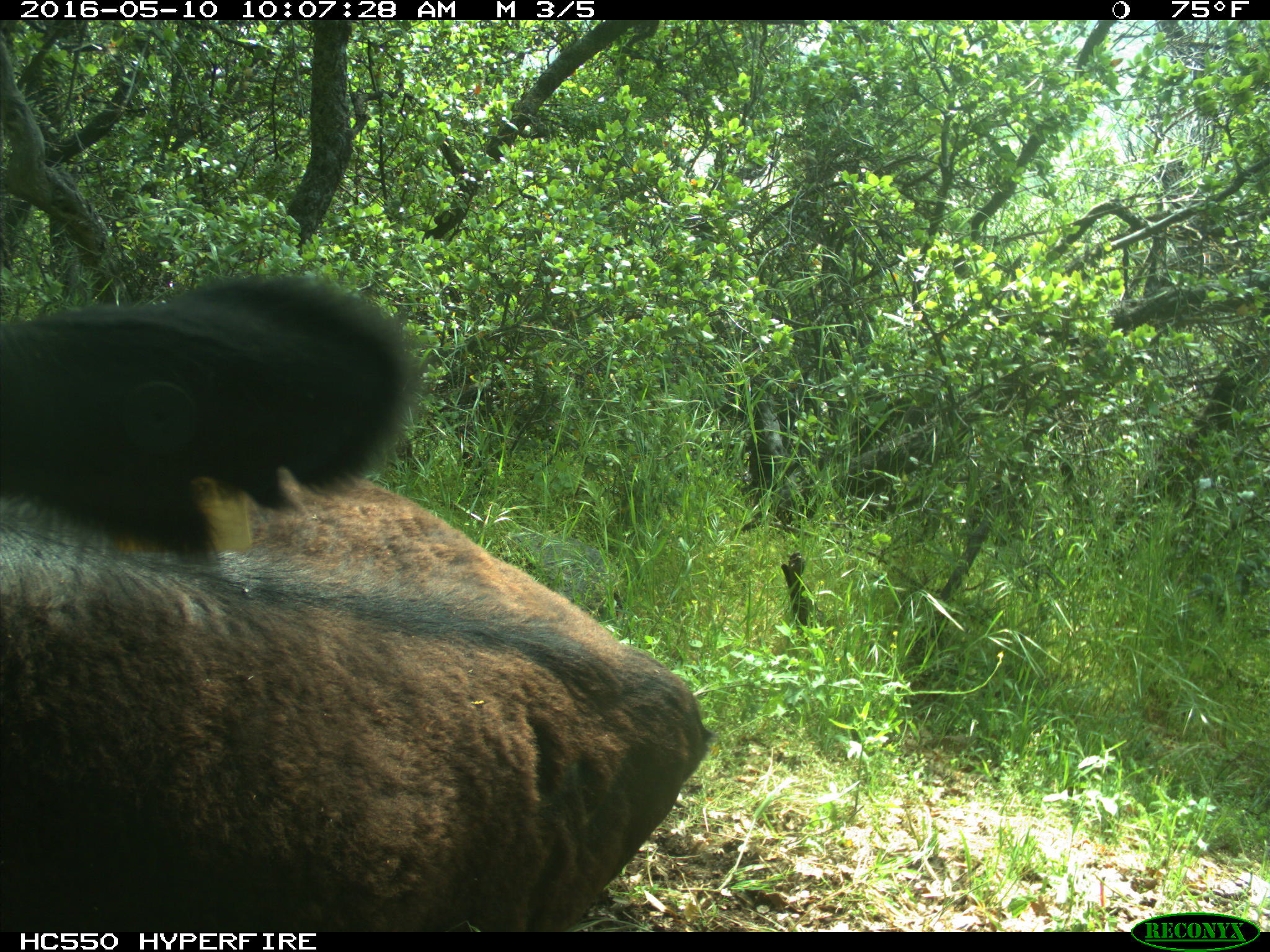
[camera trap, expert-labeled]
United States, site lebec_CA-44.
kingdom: Animalia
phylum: Chordata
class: Mammalia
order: Artiodactyla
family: Bovidae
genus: Bos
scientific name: Bos taurus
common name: domestic cow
Bos taurus (domestic cow).